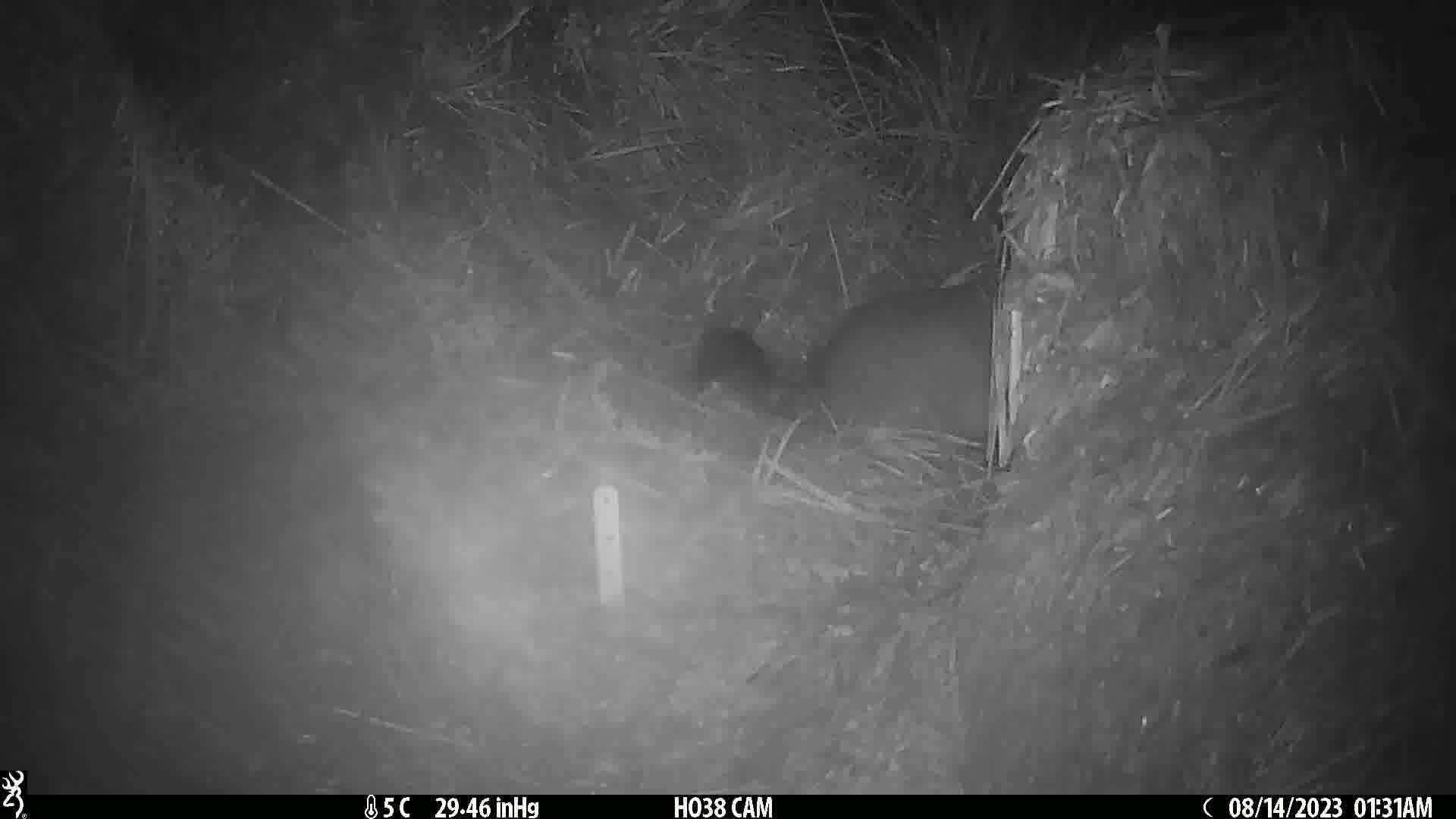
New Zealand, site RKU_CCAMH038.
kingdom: Animalia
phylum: Chordata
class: Mammalia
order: Diprotodontia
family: Phalangeridae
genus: Trichosurus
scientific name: Trichosurus vulpecula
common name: common brushtail possum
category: possum